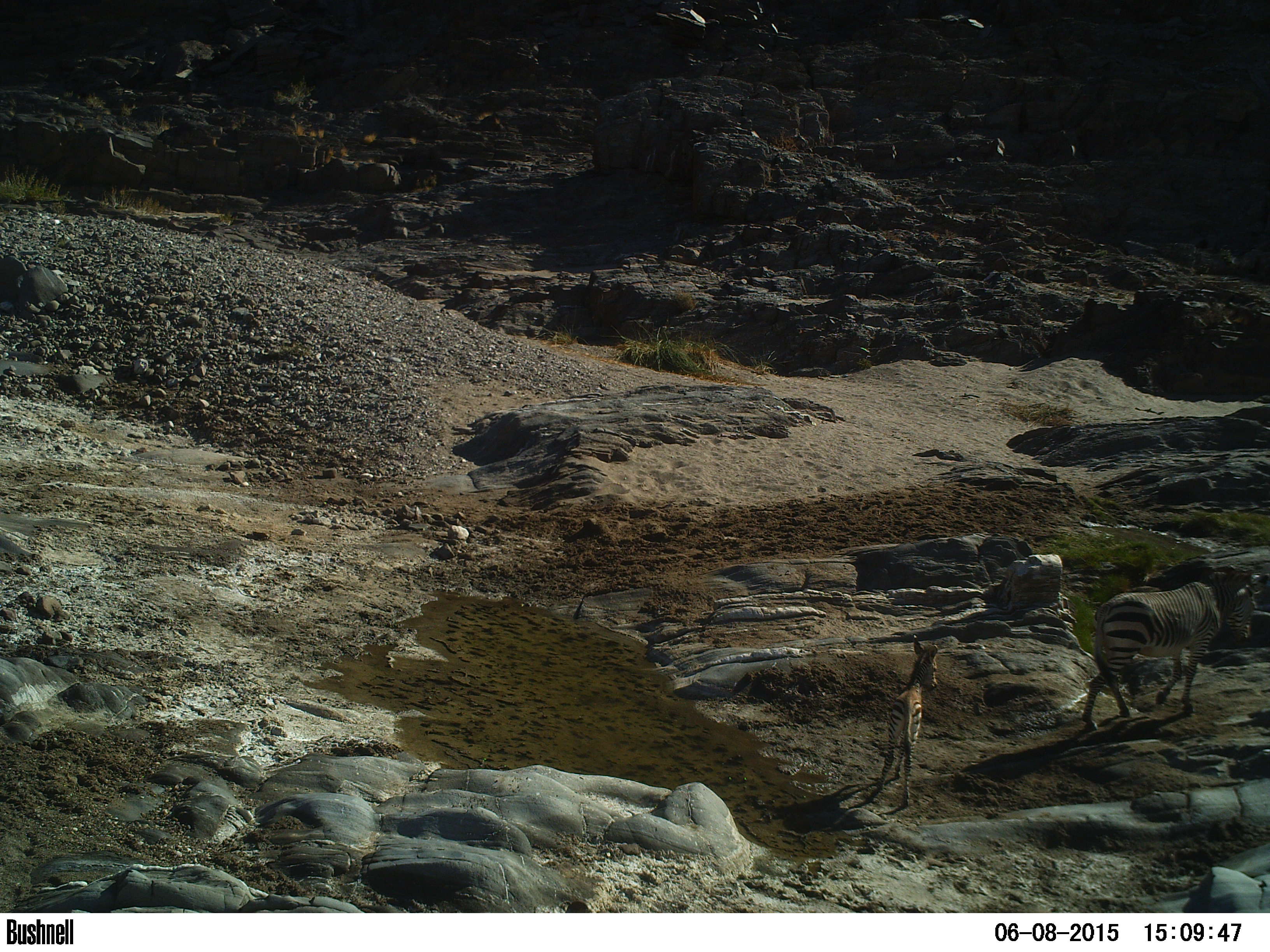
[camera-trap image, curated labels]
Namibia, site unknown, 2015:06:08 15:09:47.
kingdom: Animalia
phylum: Chordata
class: Mammalia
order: Perissodactyla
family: Equidae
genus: Equus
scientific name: Equus zebra hartmannae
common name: hartmann's mountain zebra